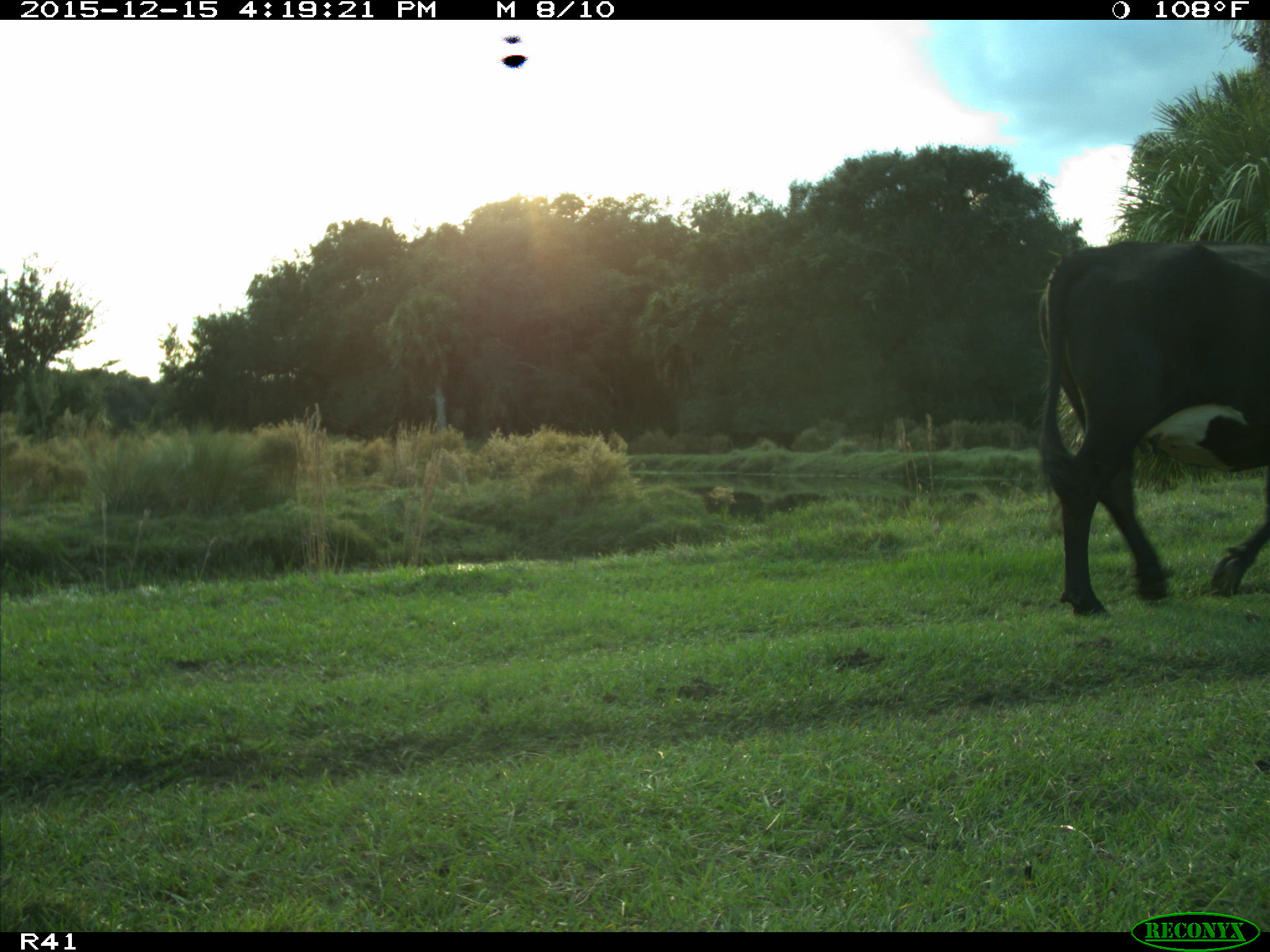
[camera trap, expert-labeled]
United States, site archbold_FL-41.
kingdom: Animalia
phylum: Chordata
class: Mammalia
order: Artiodactyla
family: Bovidae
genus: Bos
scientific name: Bos taurus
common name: domestic cow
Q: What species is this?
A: Bos taurus (domestic cow).